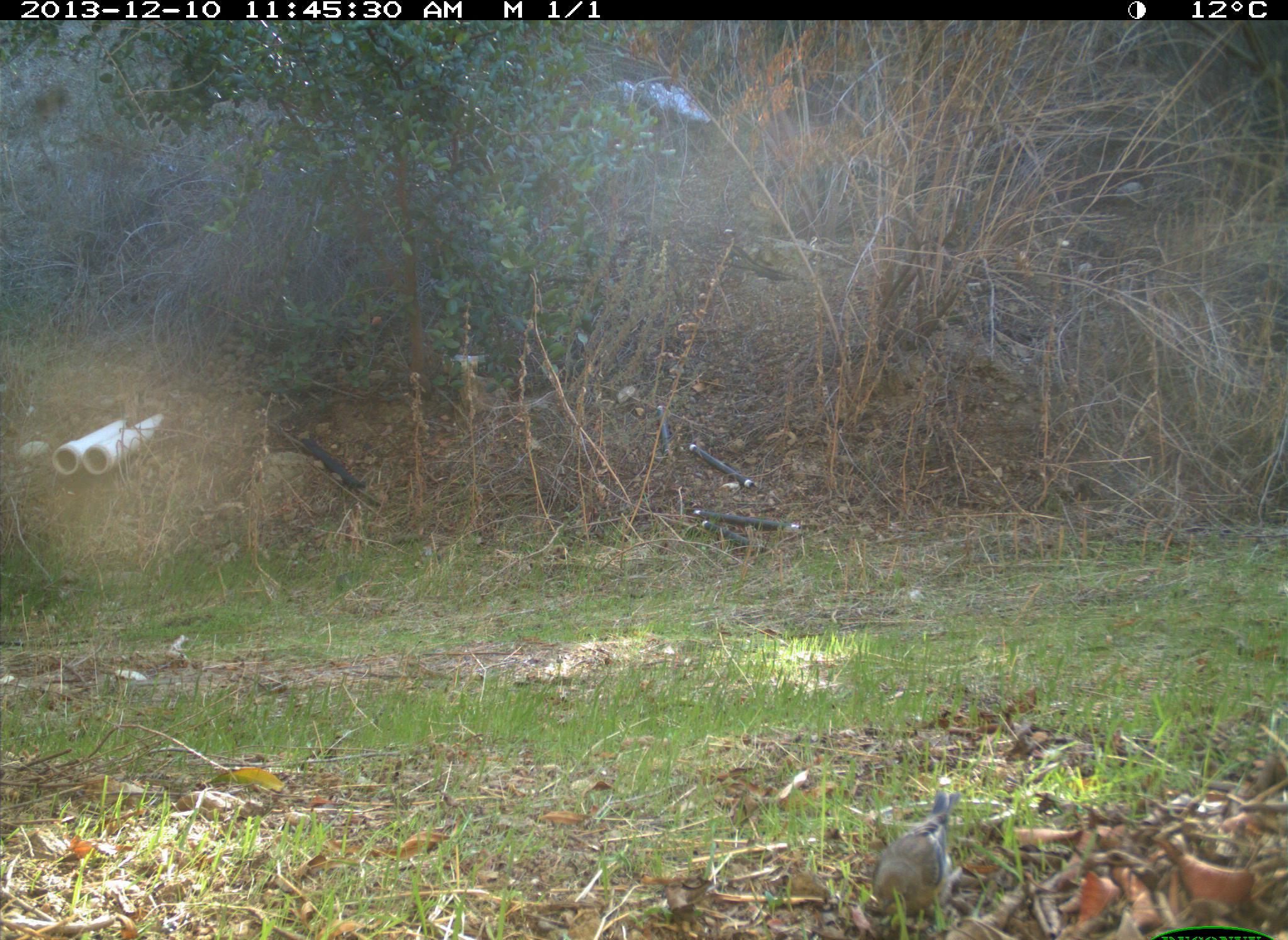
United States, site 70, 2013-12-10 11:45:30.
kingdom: Animalia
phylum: Chordata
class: Aves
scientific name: Aves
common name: bird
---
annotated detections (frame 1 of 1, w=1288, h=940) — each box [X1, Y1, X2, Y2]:
bird: [871, 789, 962, 916]